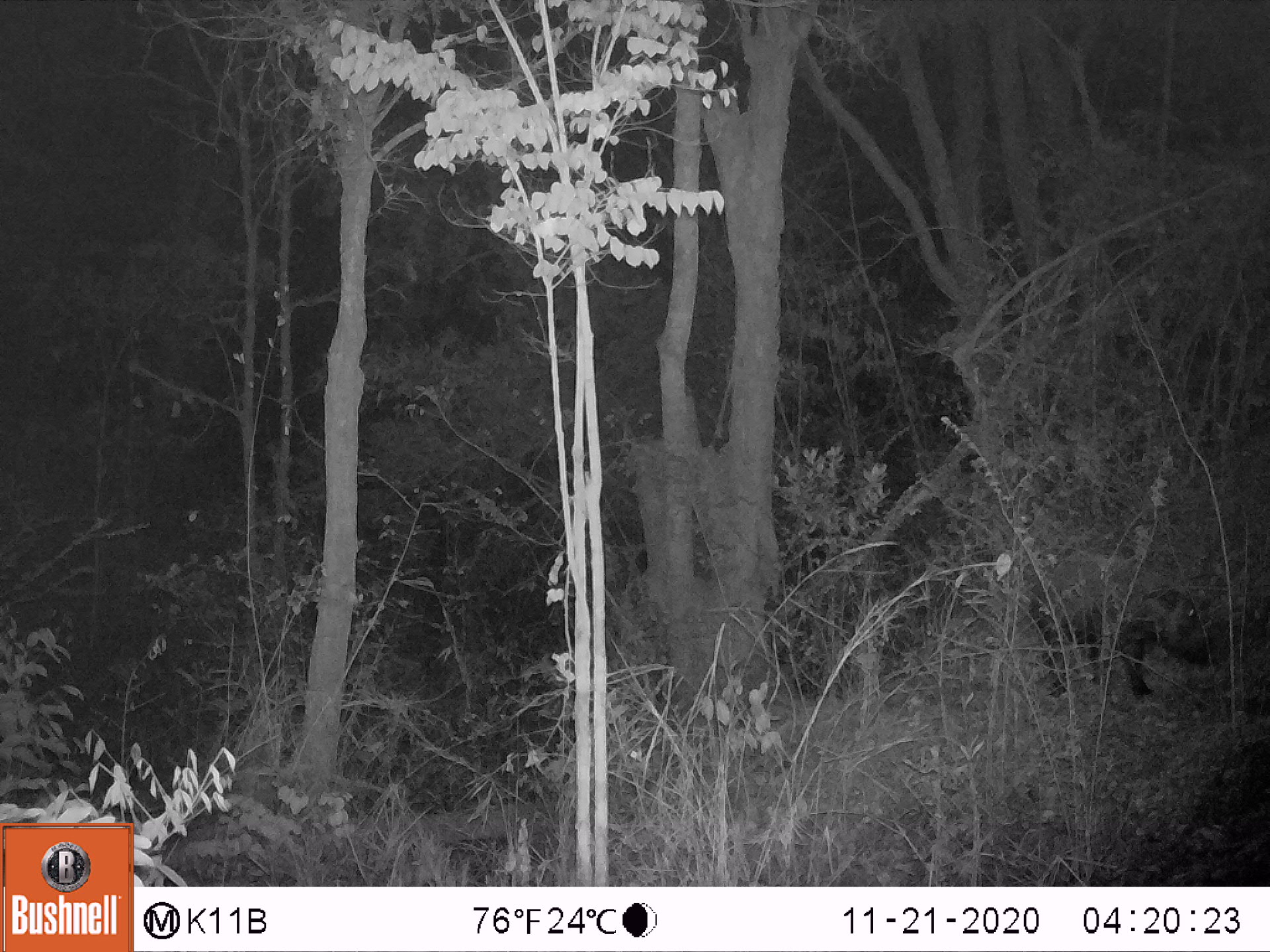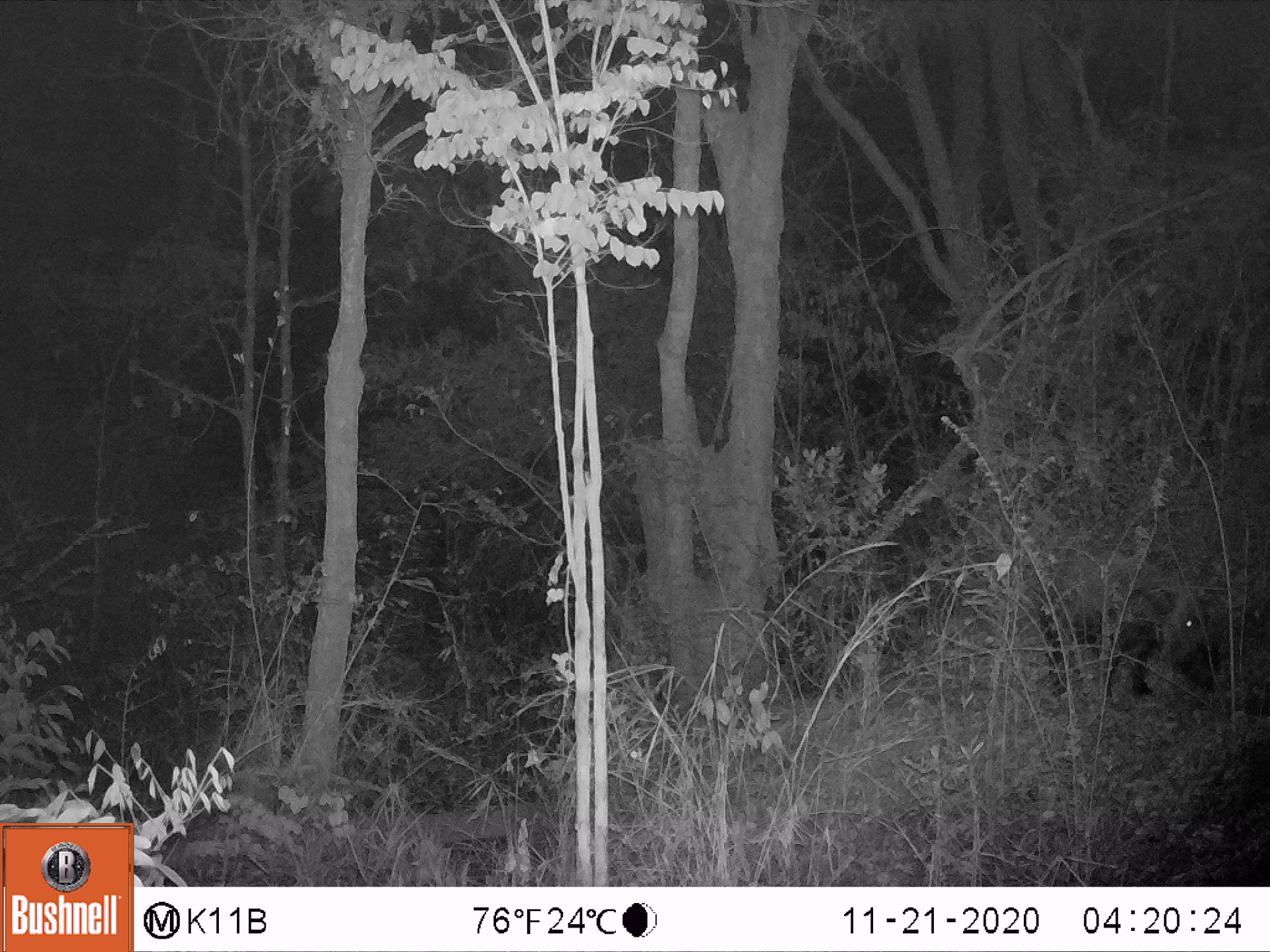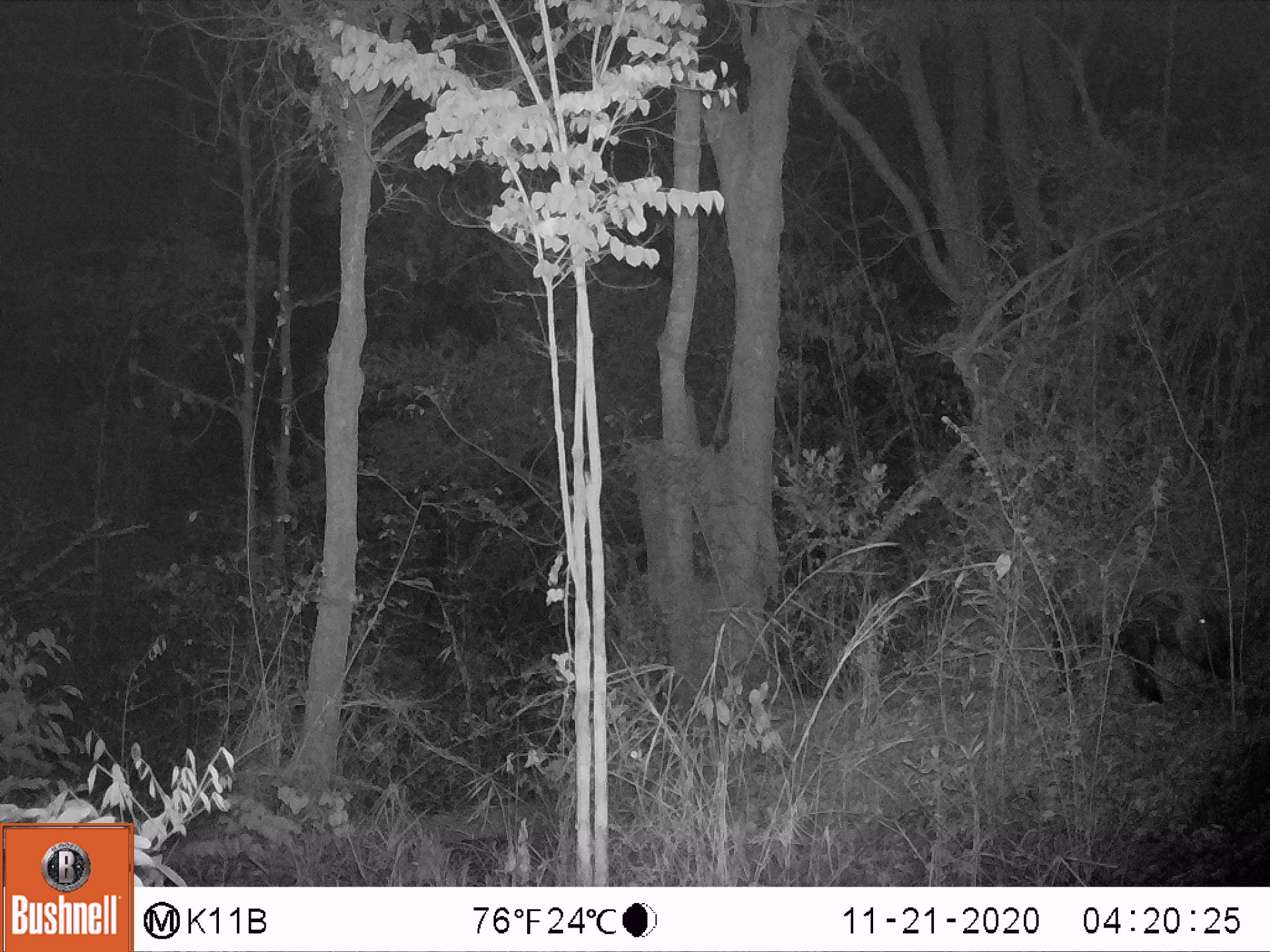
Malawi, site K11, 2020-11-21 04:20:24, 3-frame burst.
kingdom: Animalia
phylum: Chordata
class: Mammalia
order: Artiodactyla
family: Suidae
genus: Potamochoerus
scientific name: Potamochoerus larvatus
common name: bushpig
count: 1